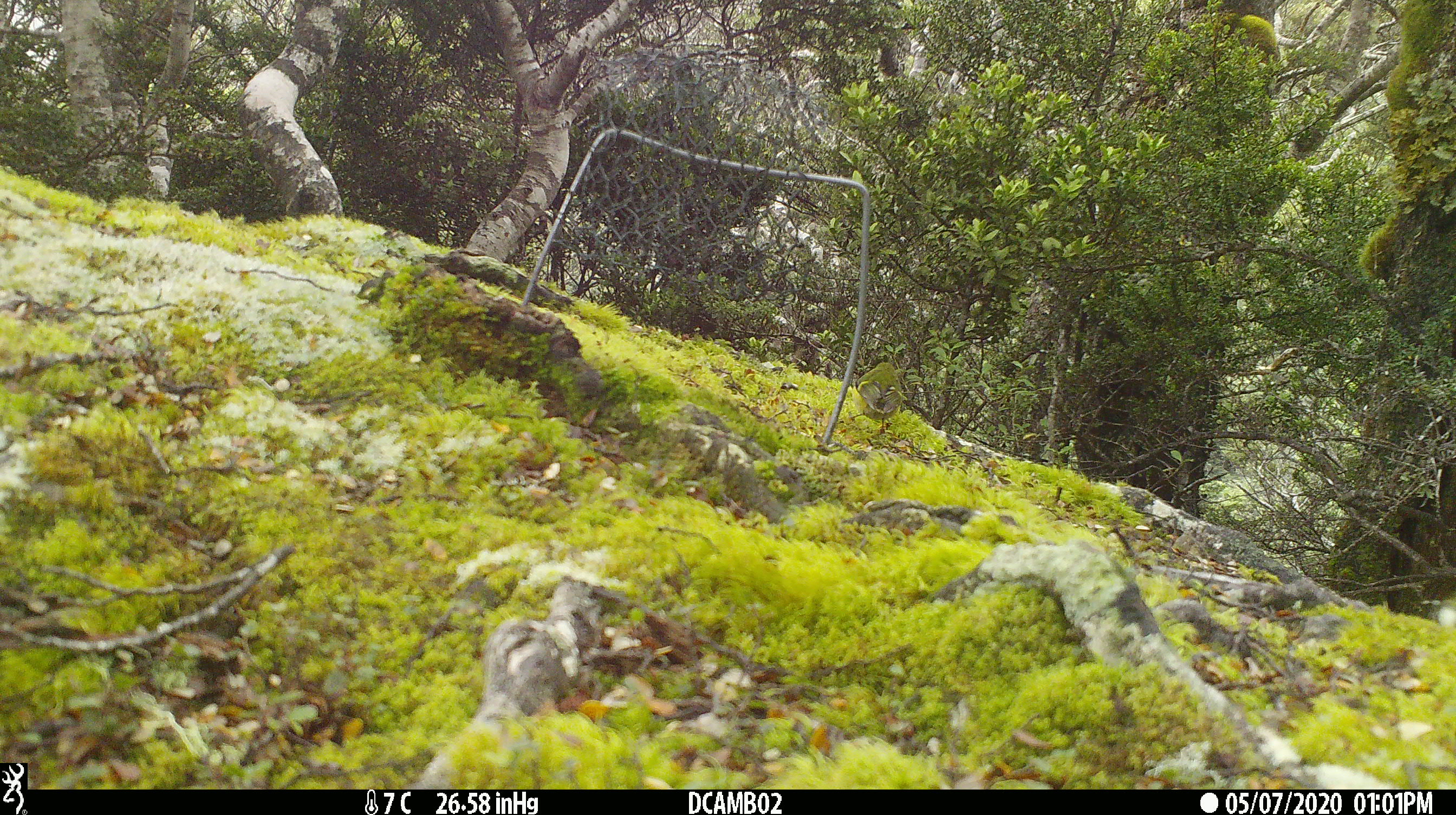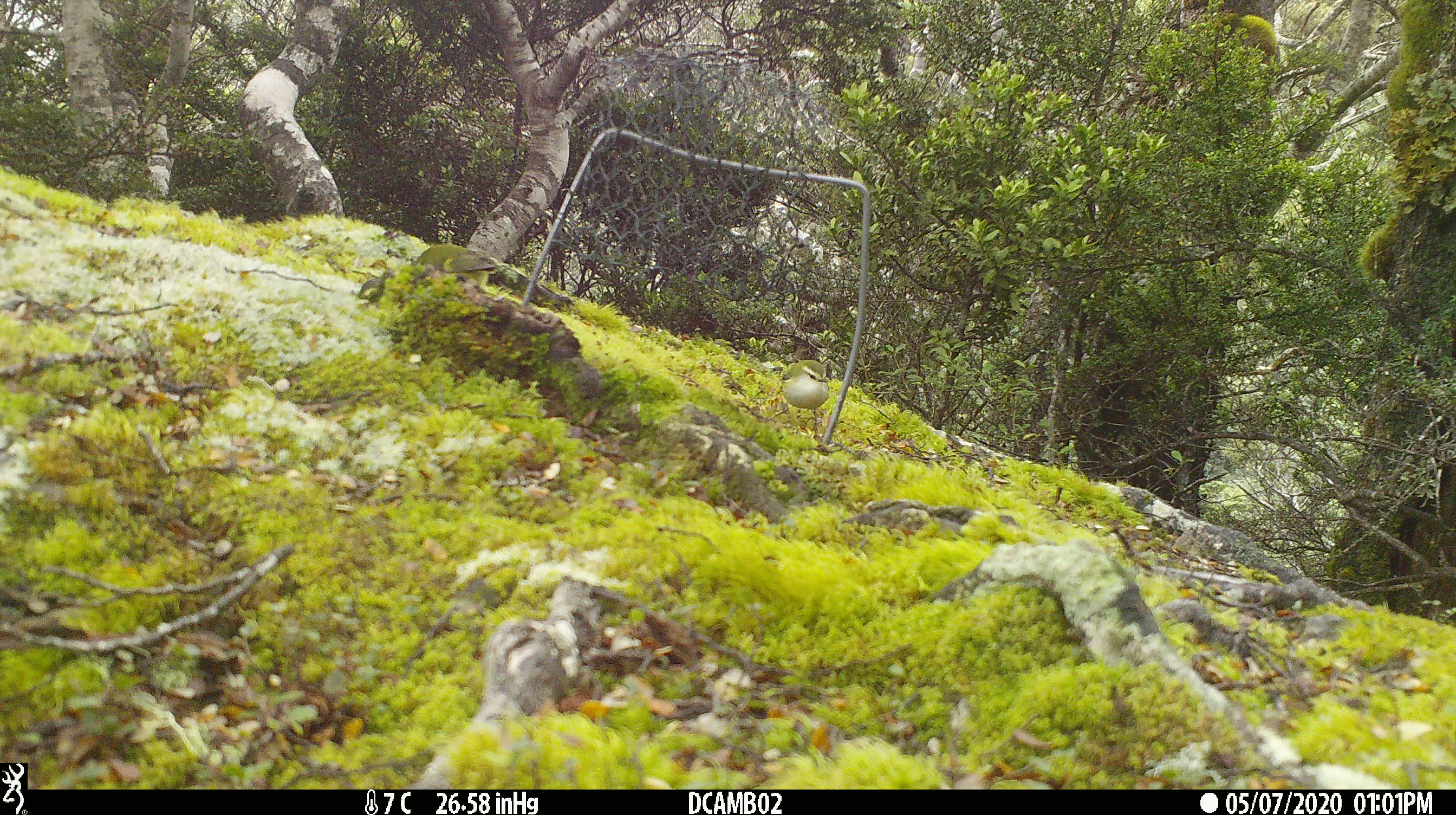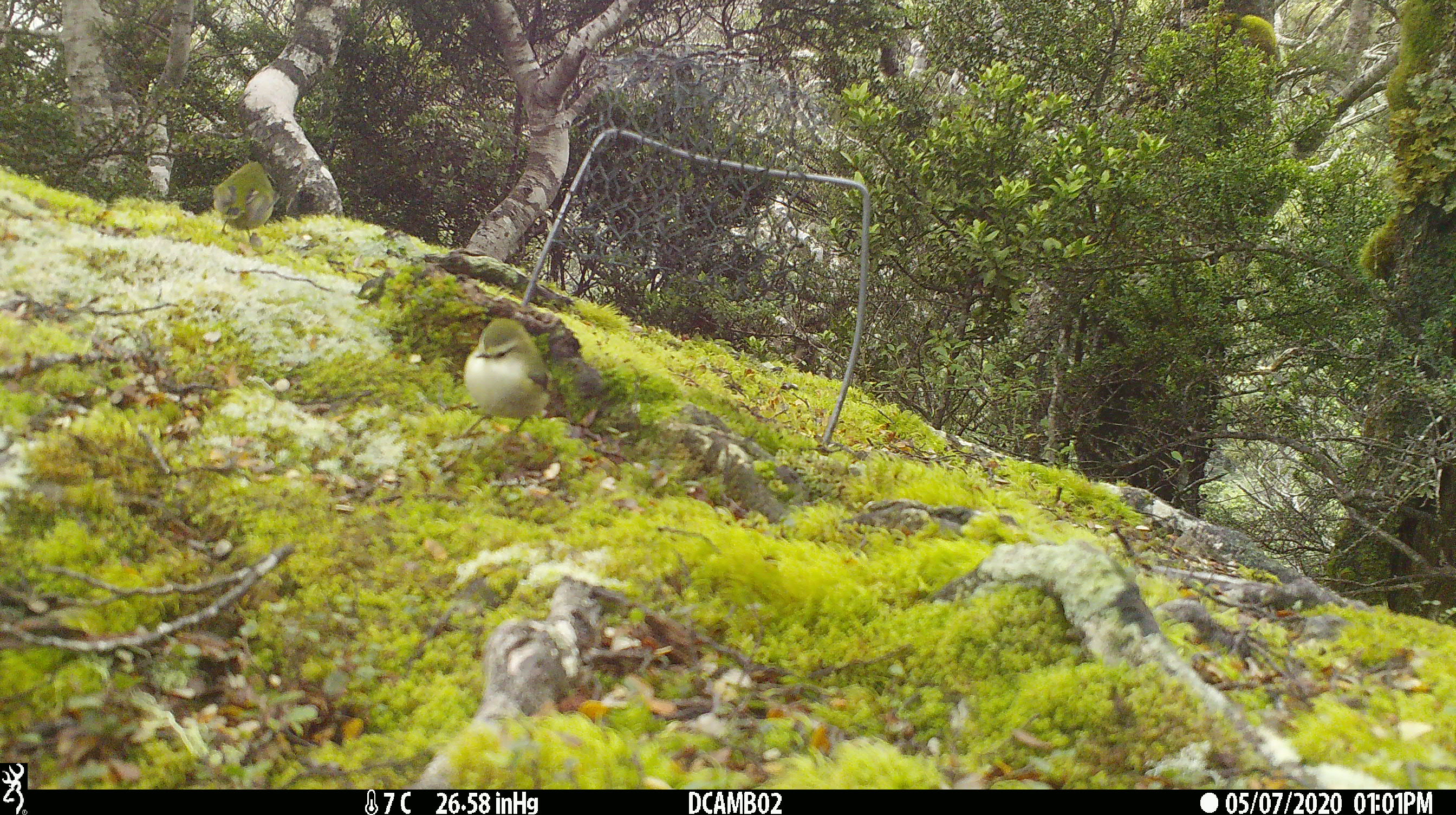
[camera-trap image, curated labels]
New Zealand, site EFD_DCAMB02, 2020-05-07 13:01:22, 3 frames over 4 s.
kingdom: Animalia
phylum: Chordata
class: Aves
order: Passeriformes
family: Acanthisittidae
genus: Acanthisitta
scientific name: Acanthisitta chloris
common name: rifleman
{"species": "rifleman (Acanthisitta chloris)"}